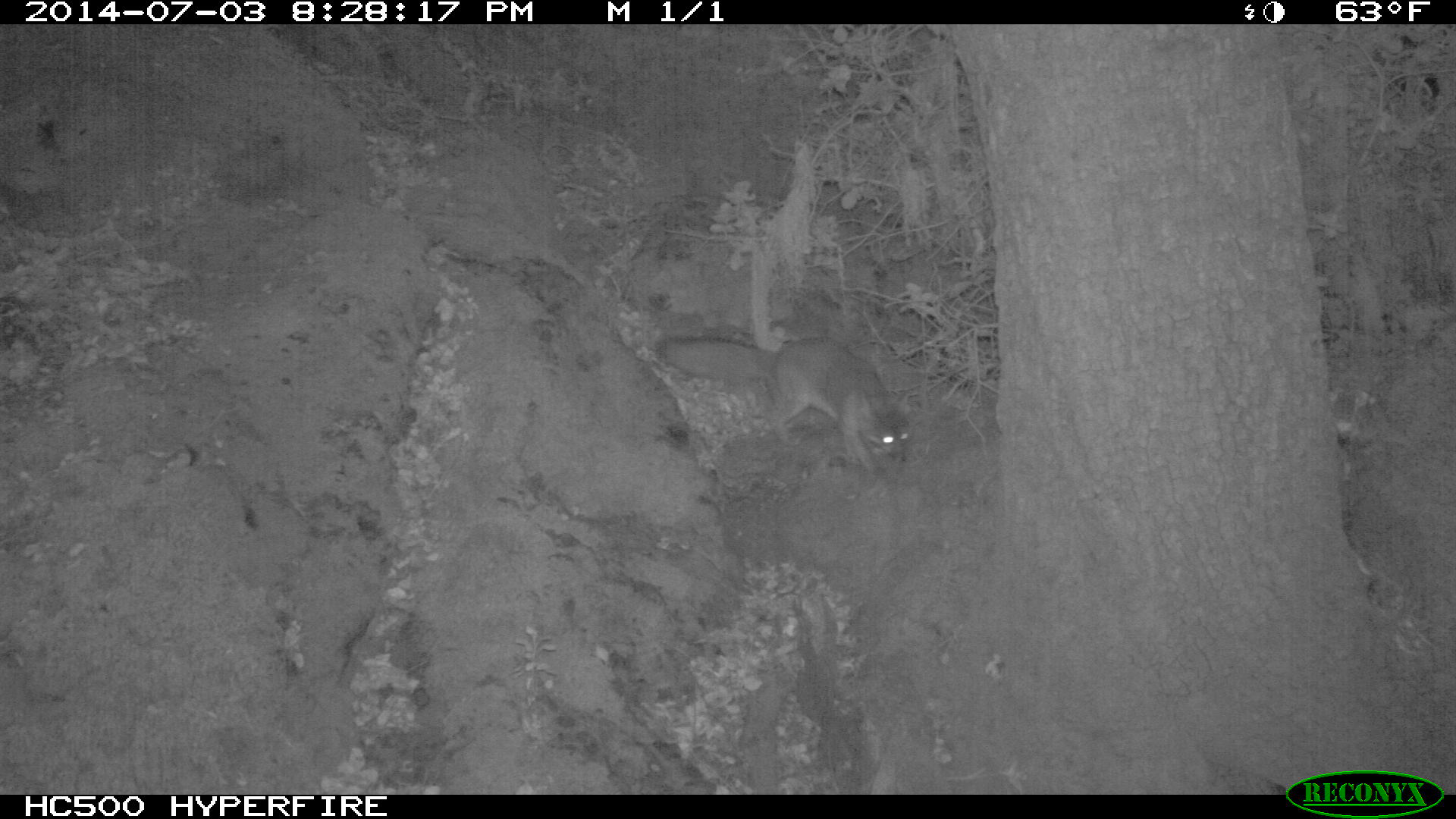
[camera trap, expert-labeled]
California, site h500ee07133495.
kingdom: Animalia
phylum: Chordata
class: Mammalia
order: Carnivora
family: Canidae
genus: Urocyon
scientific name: Urocyon littoralis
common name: island fox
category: fox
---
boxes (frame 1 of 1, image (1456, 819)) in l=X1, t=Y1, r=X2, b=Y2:
fox: l=655, t=335, r=912, b=474